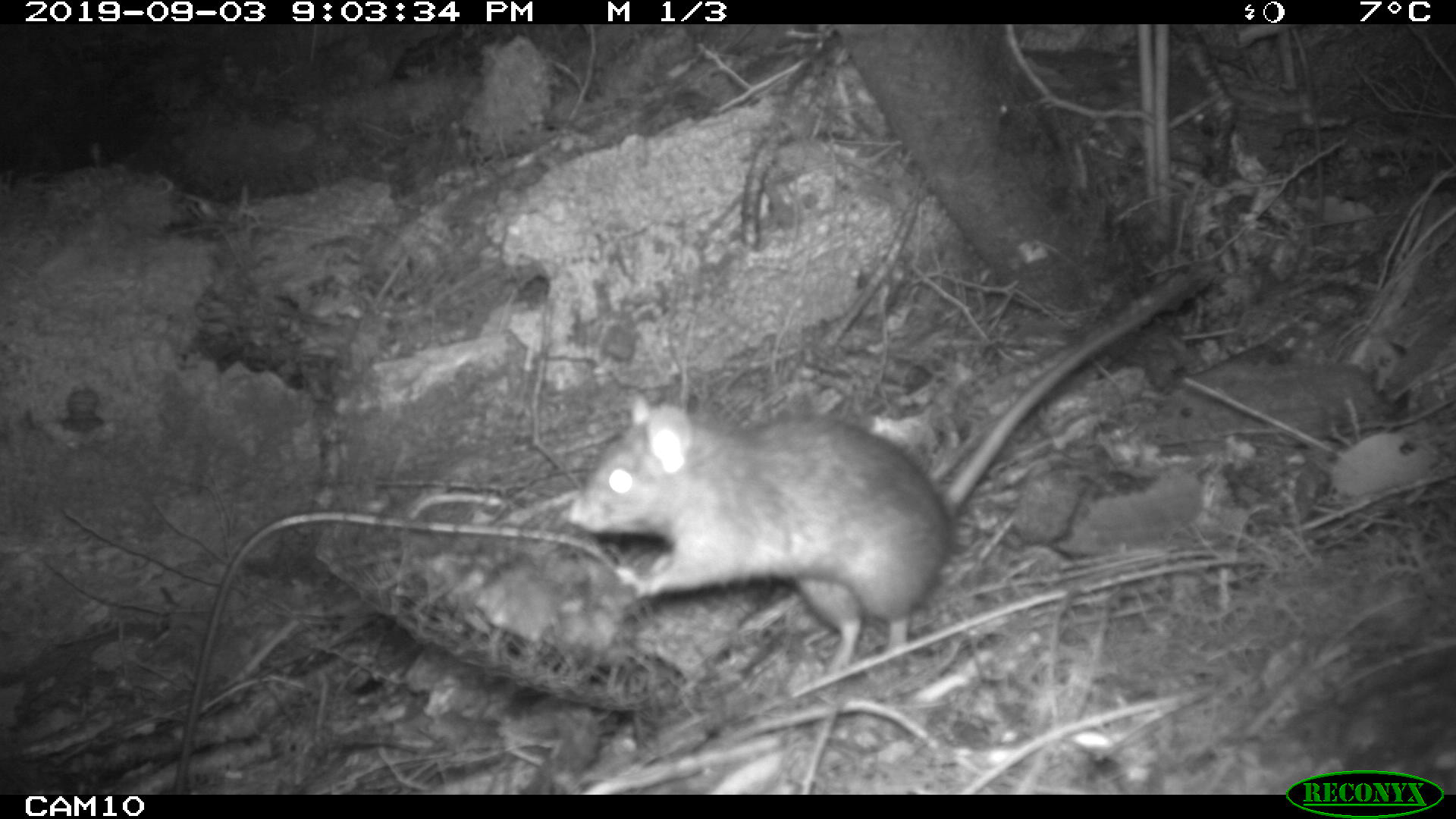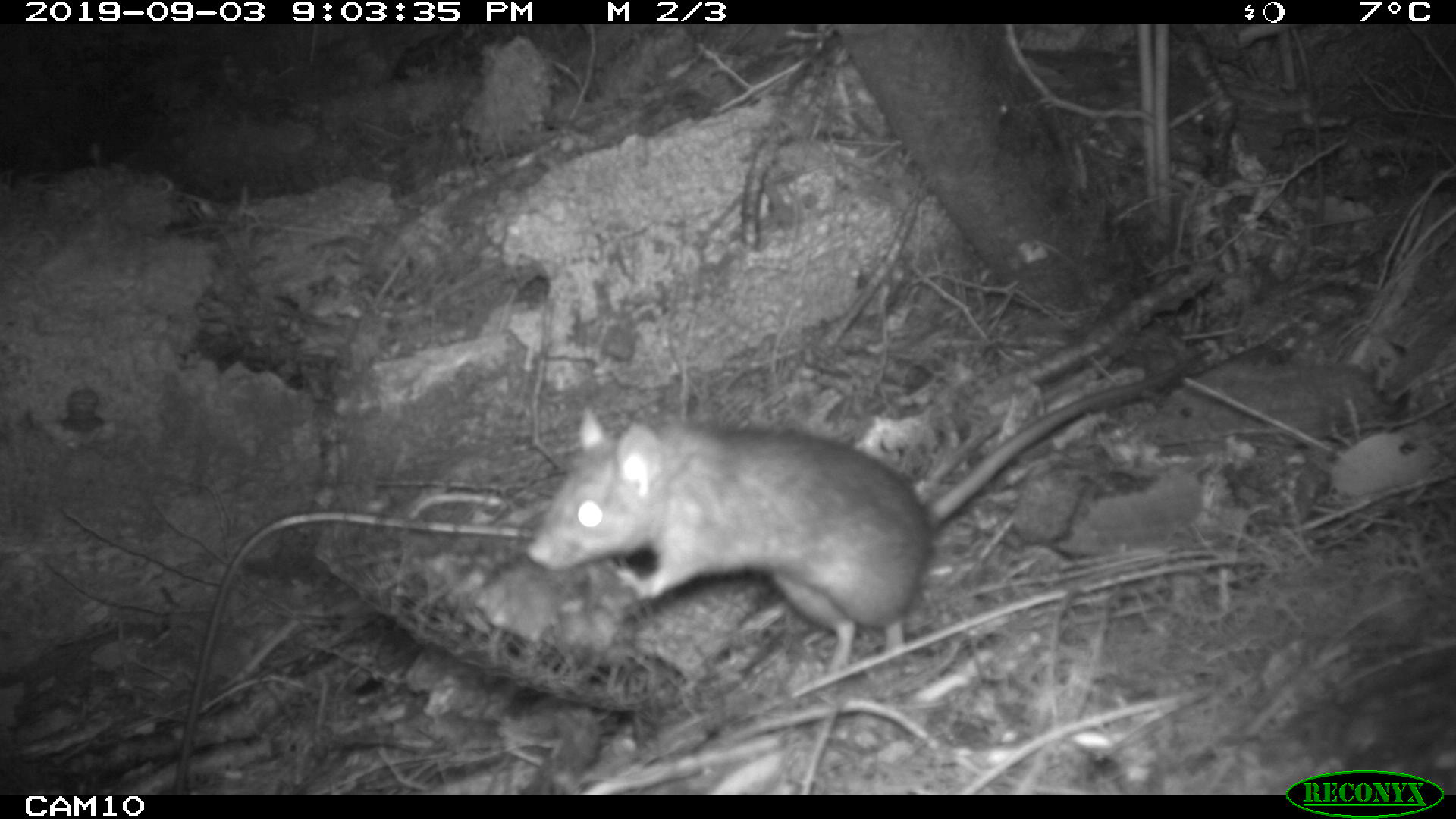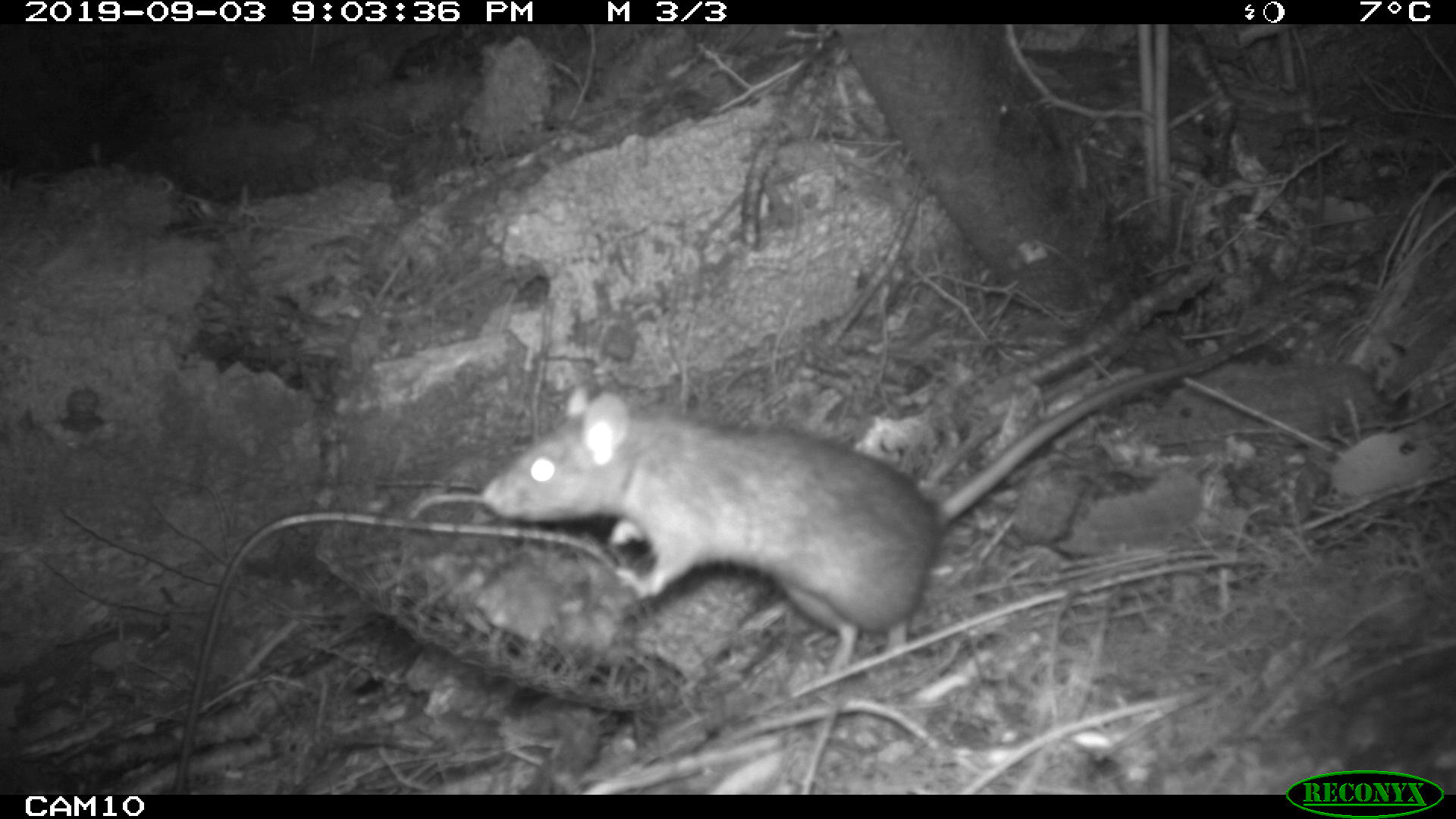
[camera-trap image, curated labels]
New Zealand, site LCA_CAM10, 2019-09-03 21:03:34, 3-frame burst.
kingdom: Animalia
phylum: Chordata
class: Mammalia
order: Rodentia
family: Muridae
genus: Rattus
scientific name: Rattus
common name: rat